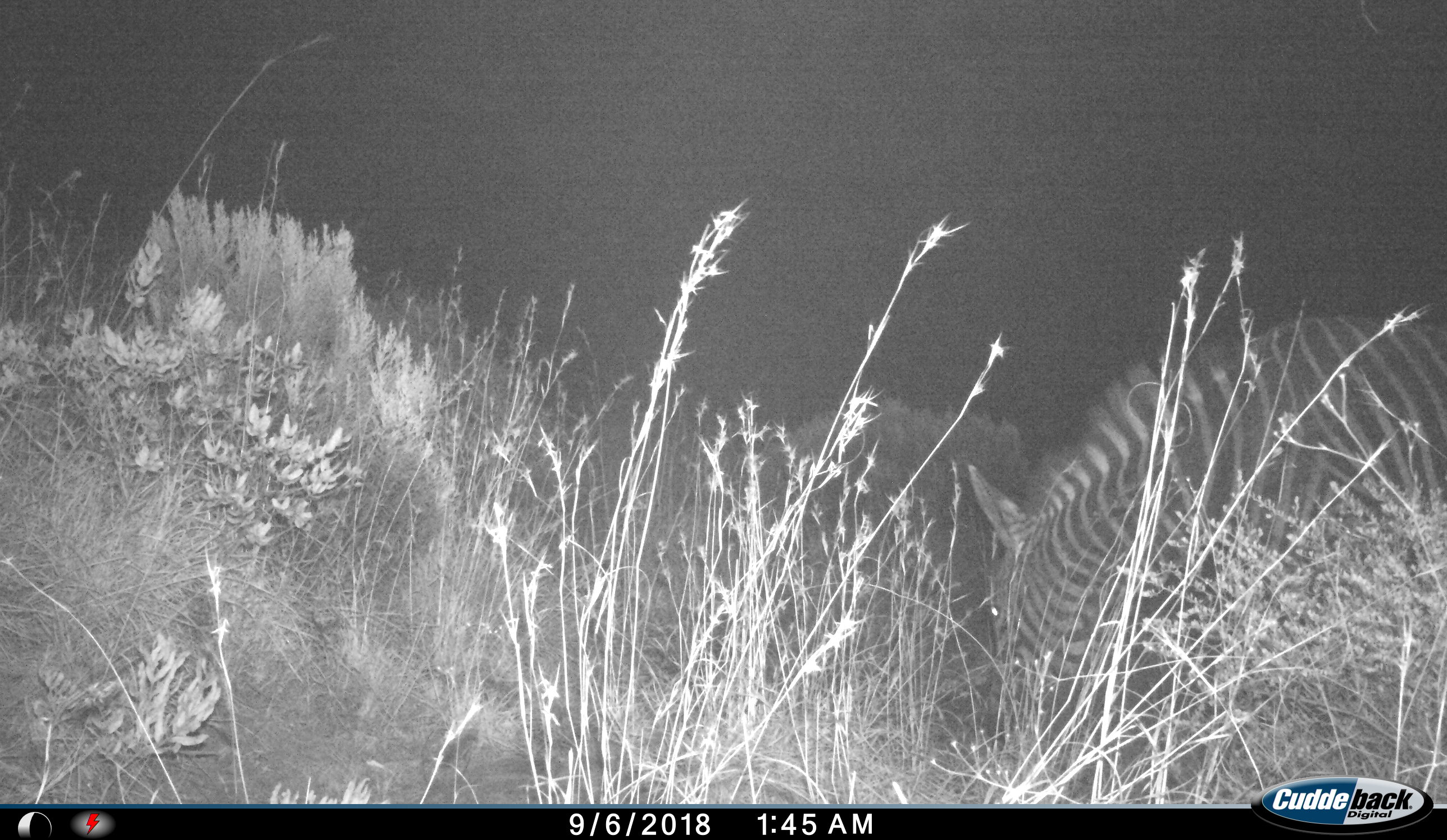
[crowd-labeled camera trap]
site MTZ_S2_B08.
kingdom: Animalia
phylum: Chordata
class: Mammalia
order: Perissodactyla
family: Equidae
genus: Equus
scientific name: Equus zebra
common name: mountain zebra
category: zebramountain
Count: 1.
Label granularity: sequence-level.